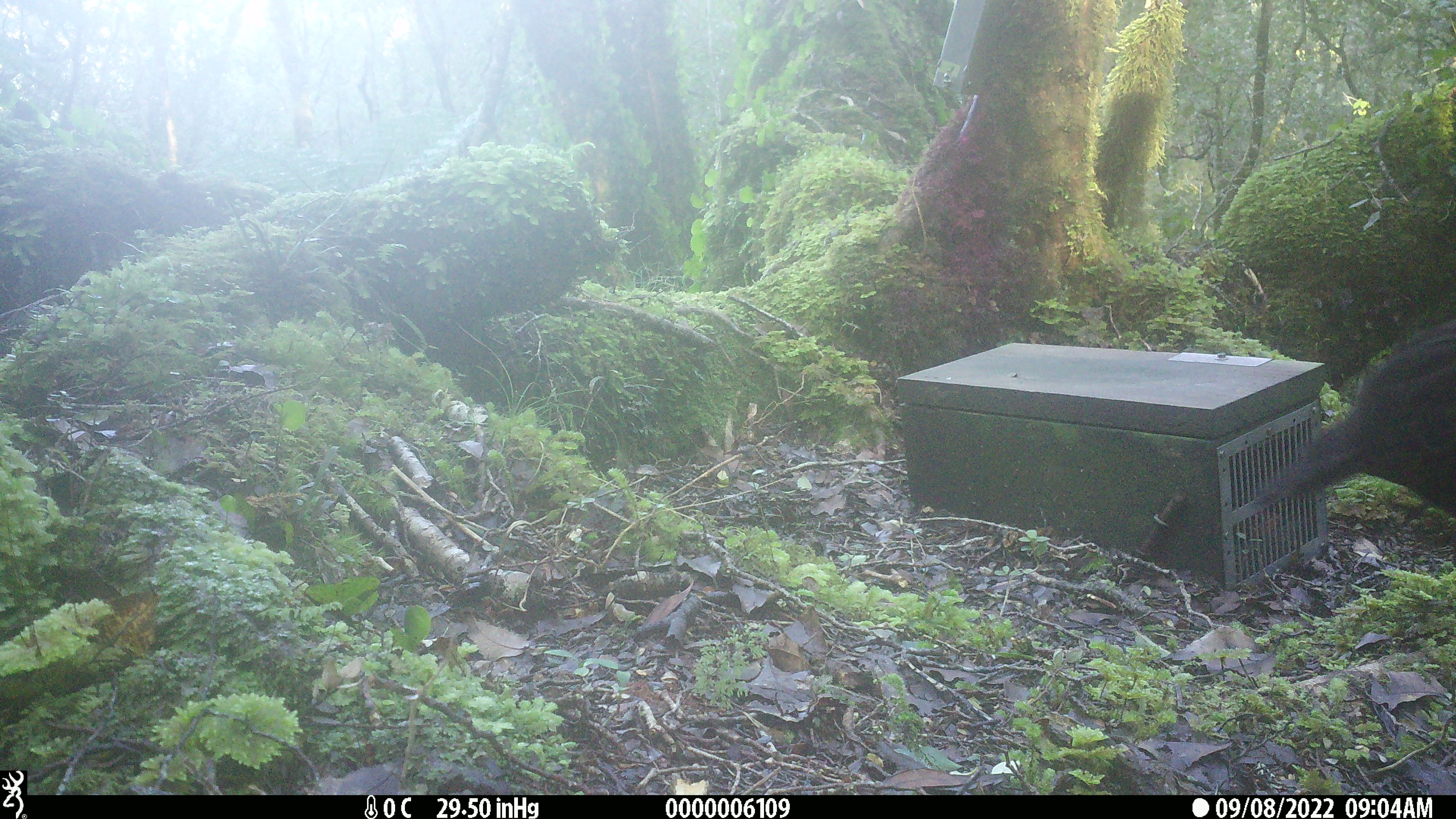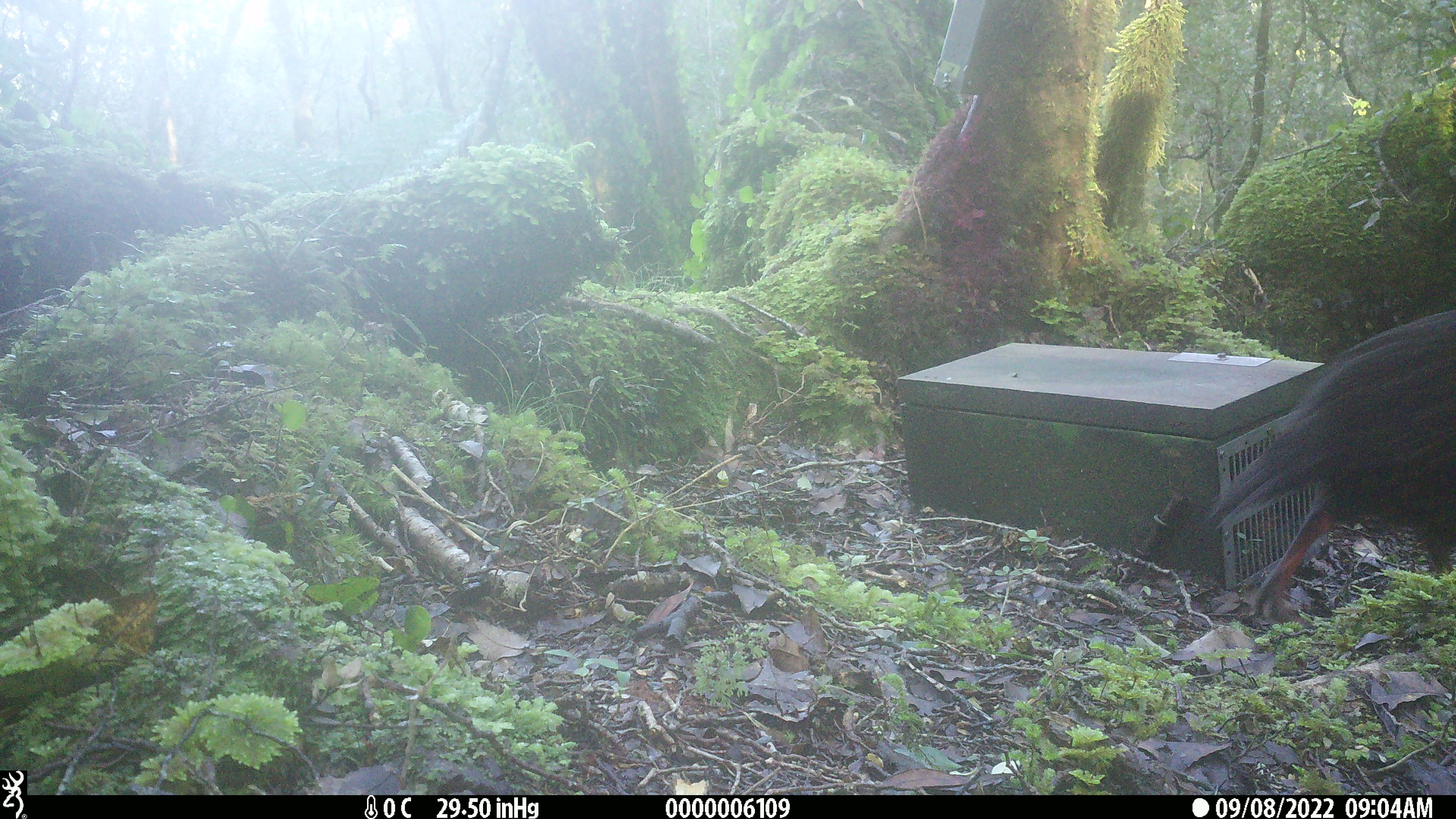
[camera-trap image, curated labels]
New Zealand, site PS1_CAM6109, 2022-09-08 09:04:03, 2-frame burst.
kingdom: Animalia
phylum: Chordata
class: Aves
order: Gruiformes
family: Rallidae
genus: Gallirallus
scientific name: Gallirallus australis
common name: weka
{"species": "weka (Gallirallus australis)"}